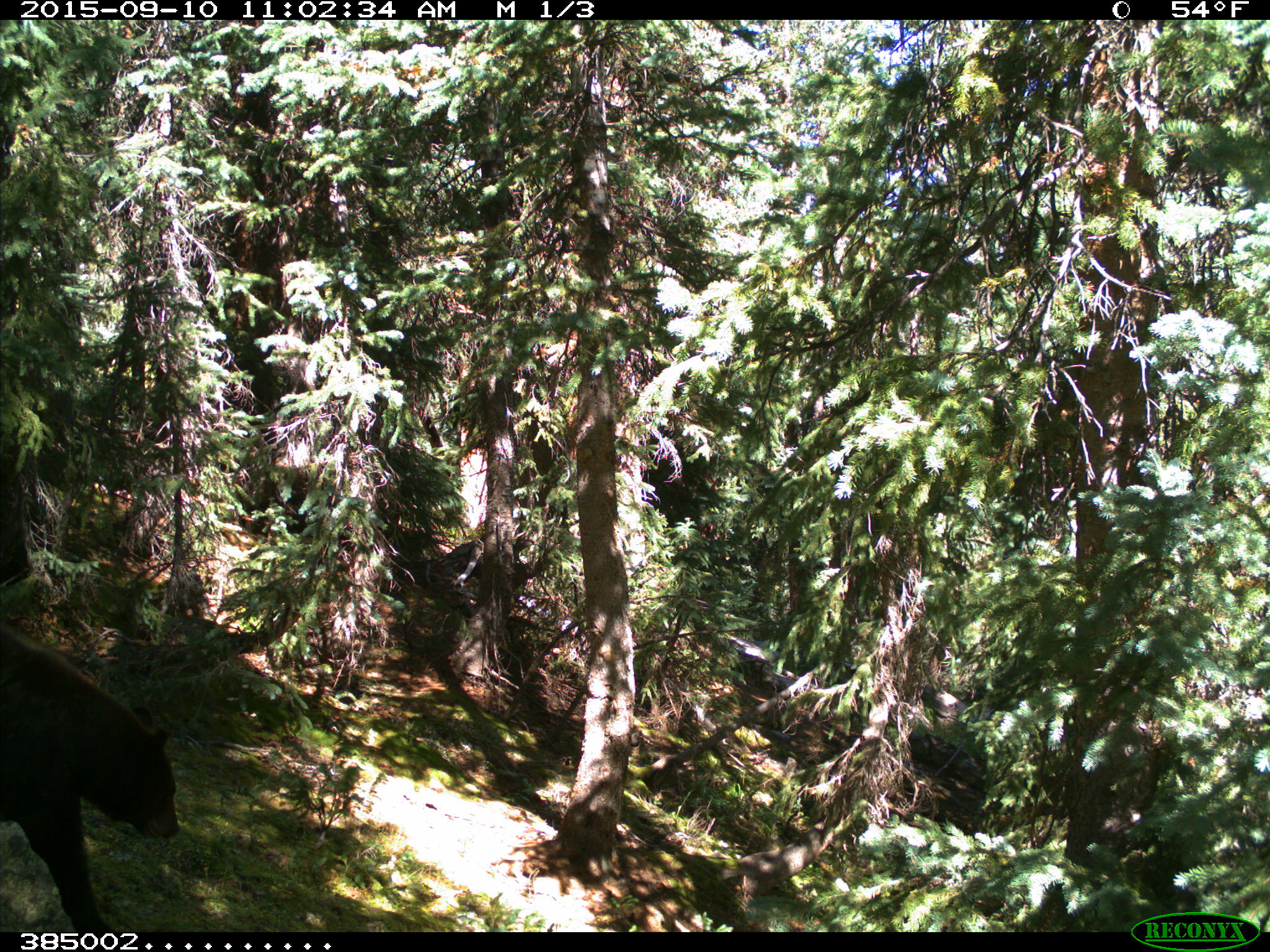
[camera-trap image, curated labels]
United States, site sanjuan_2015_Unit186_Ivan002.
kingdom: Animalia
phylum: Chordata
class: Mammalia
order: Carnivora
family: Ursidae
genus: Ursus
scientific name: Ursus americanus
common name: american black bear